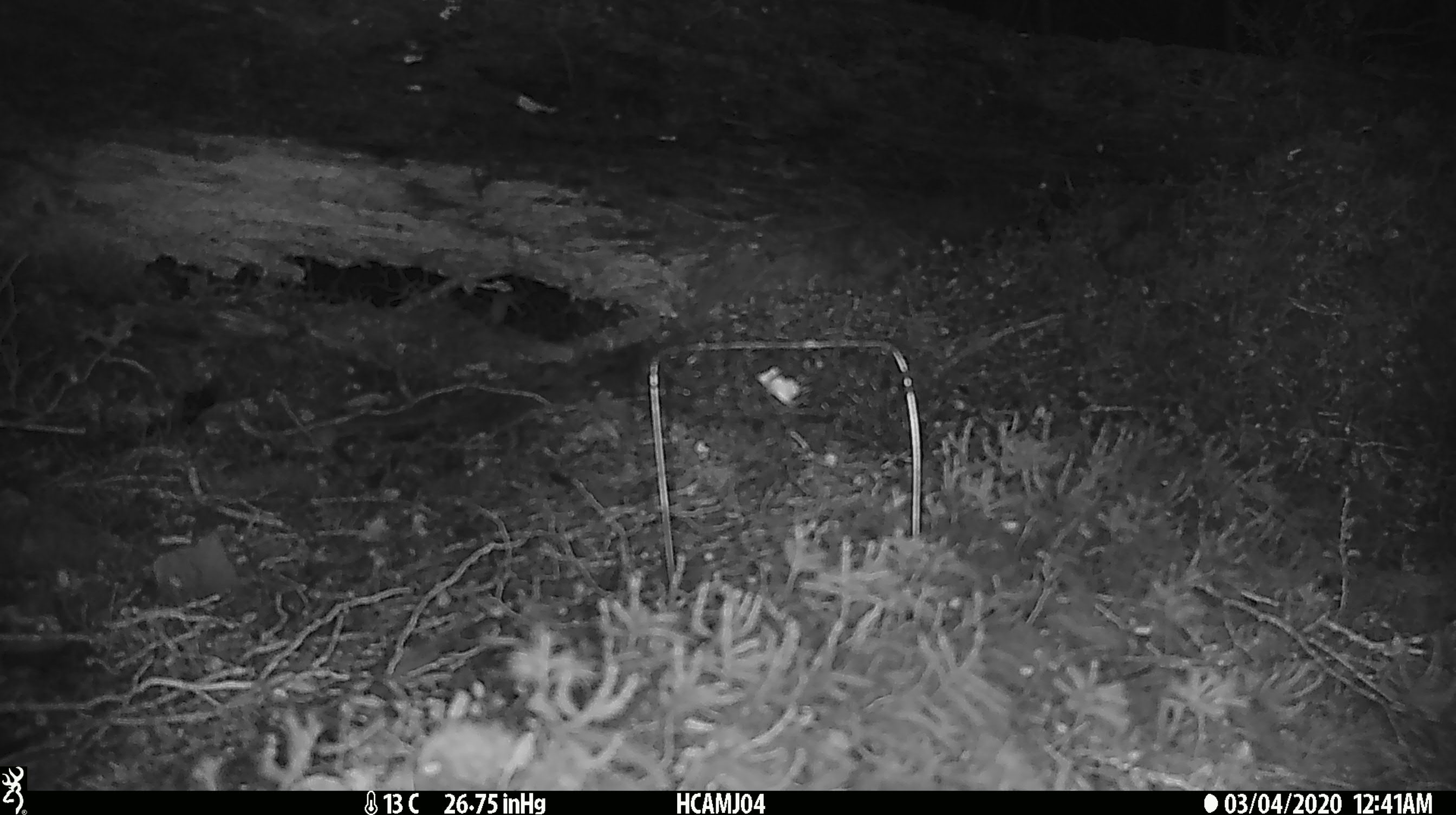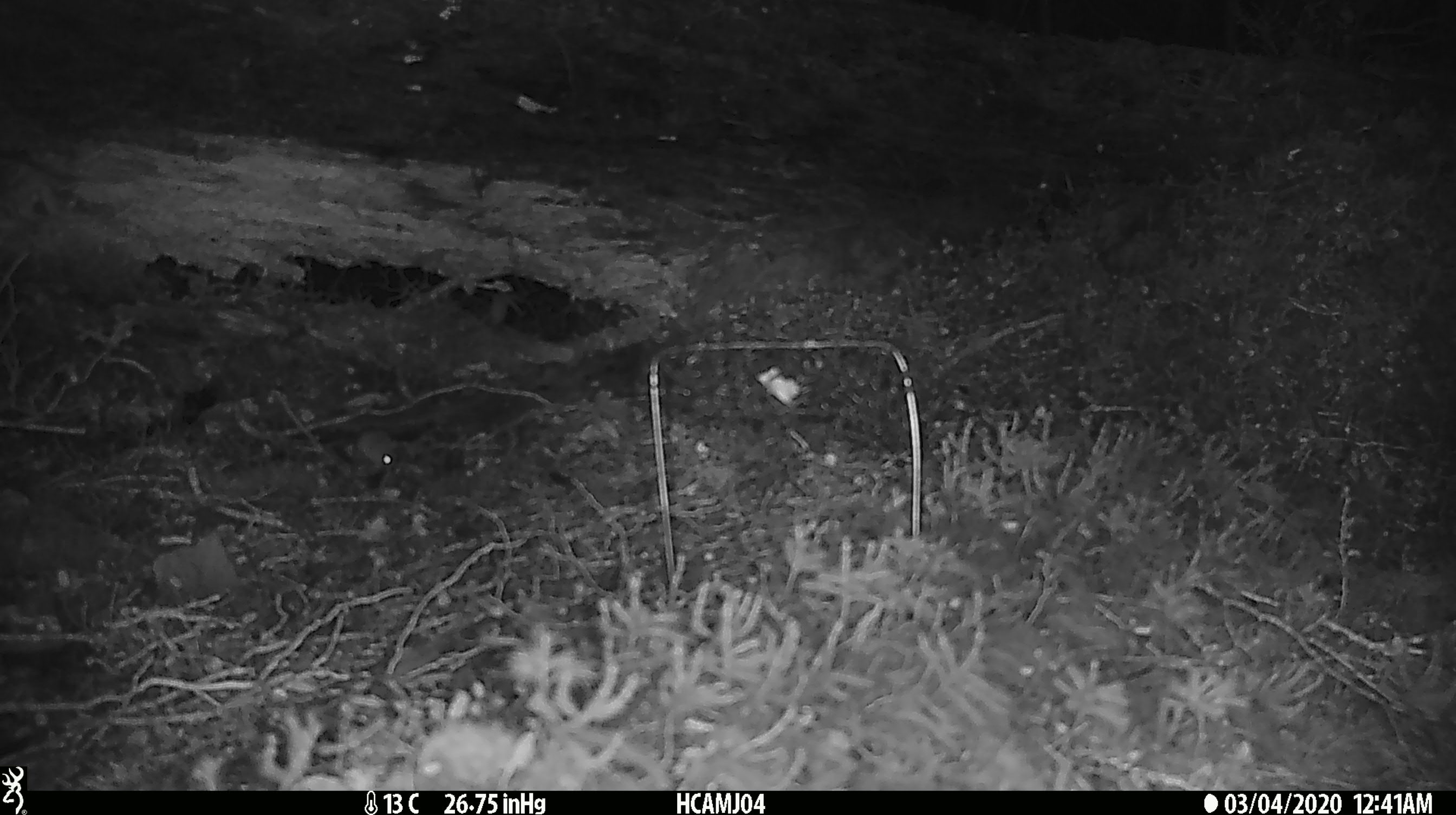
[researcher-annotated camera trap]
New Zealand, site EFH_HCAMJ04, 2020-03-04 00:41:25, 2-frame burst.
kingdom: Animalia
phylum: Chordata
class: Mammalia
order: Rodentia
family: Muridae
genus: Mus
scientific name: Mus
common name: mouse